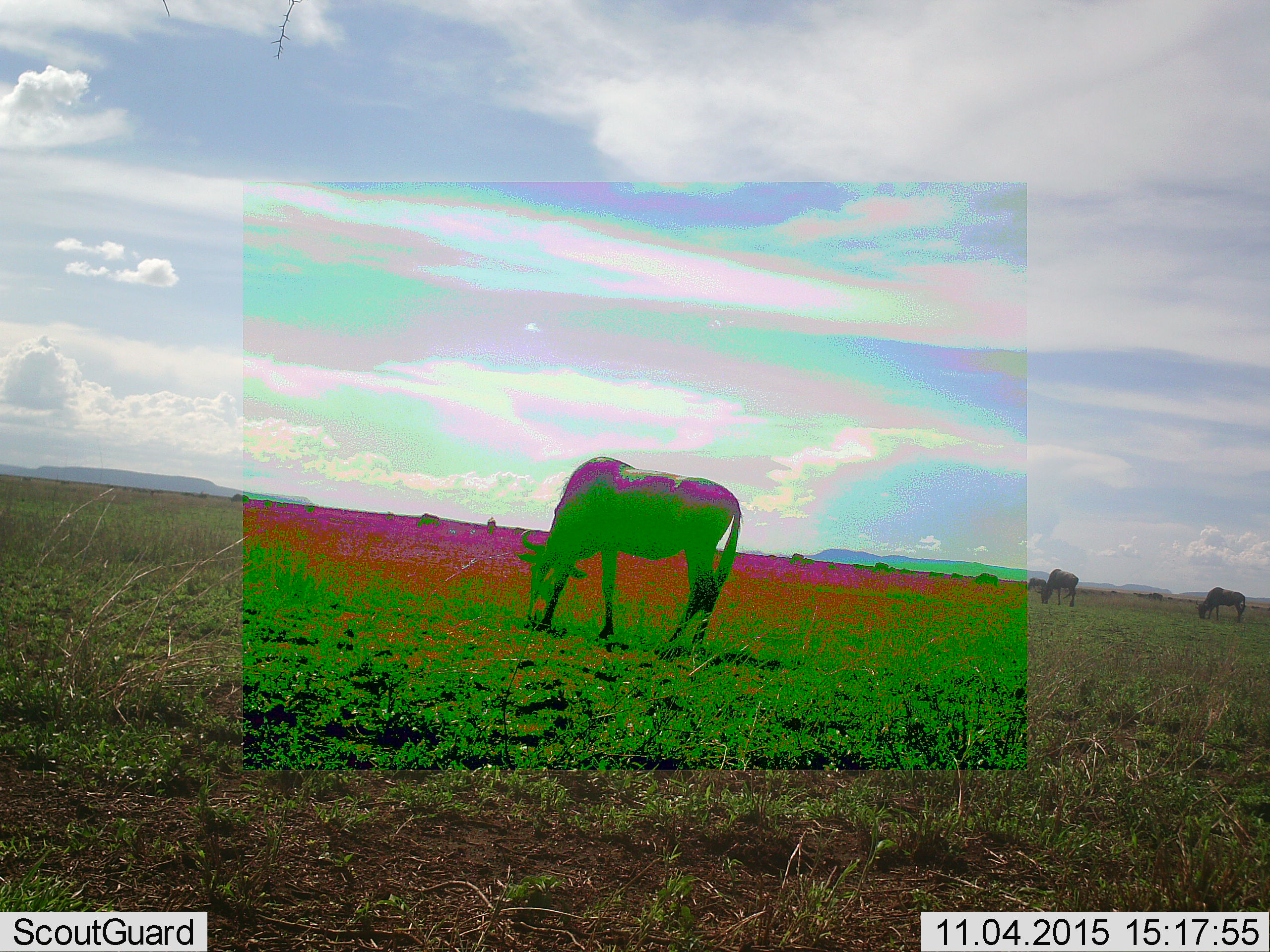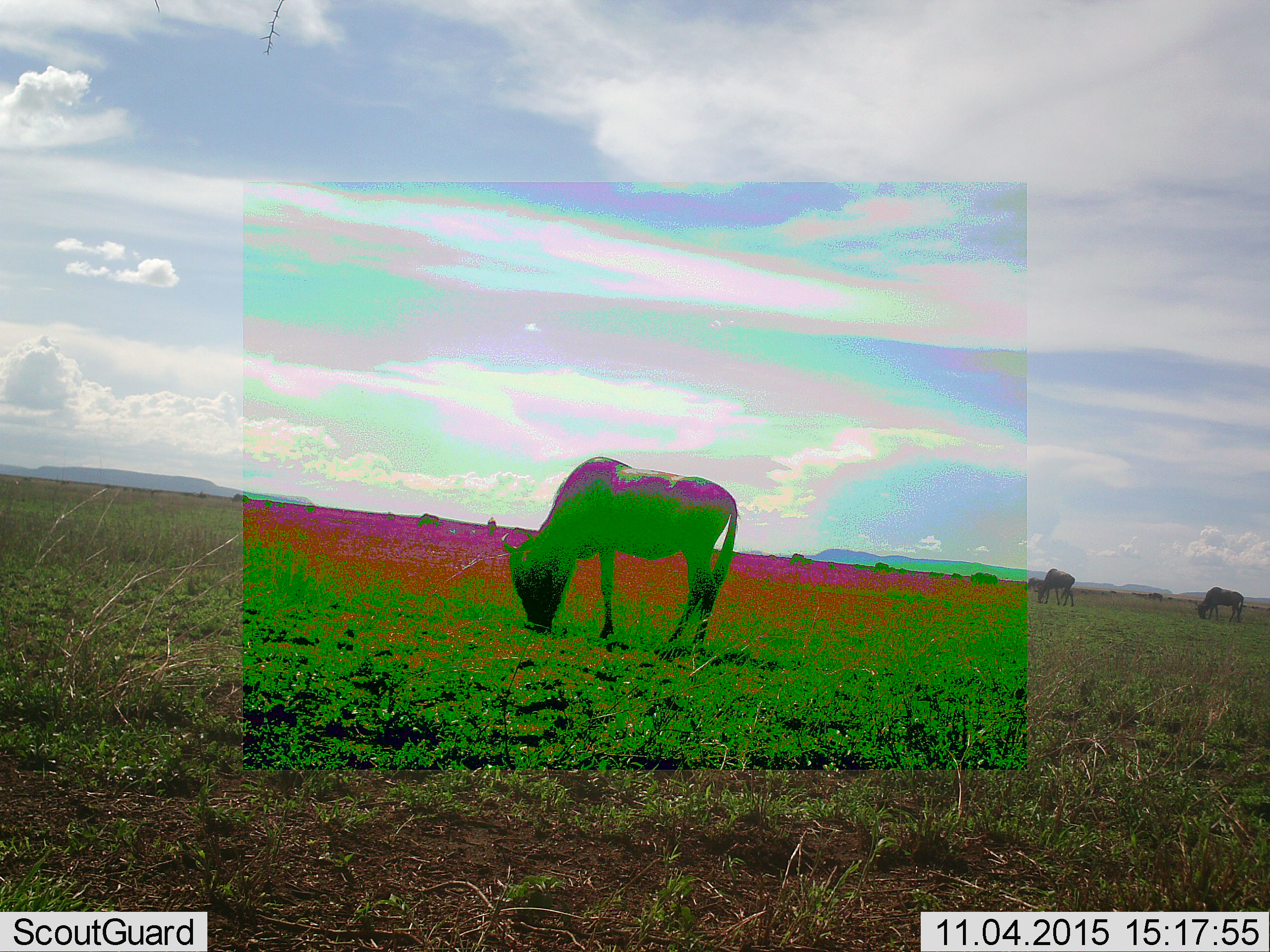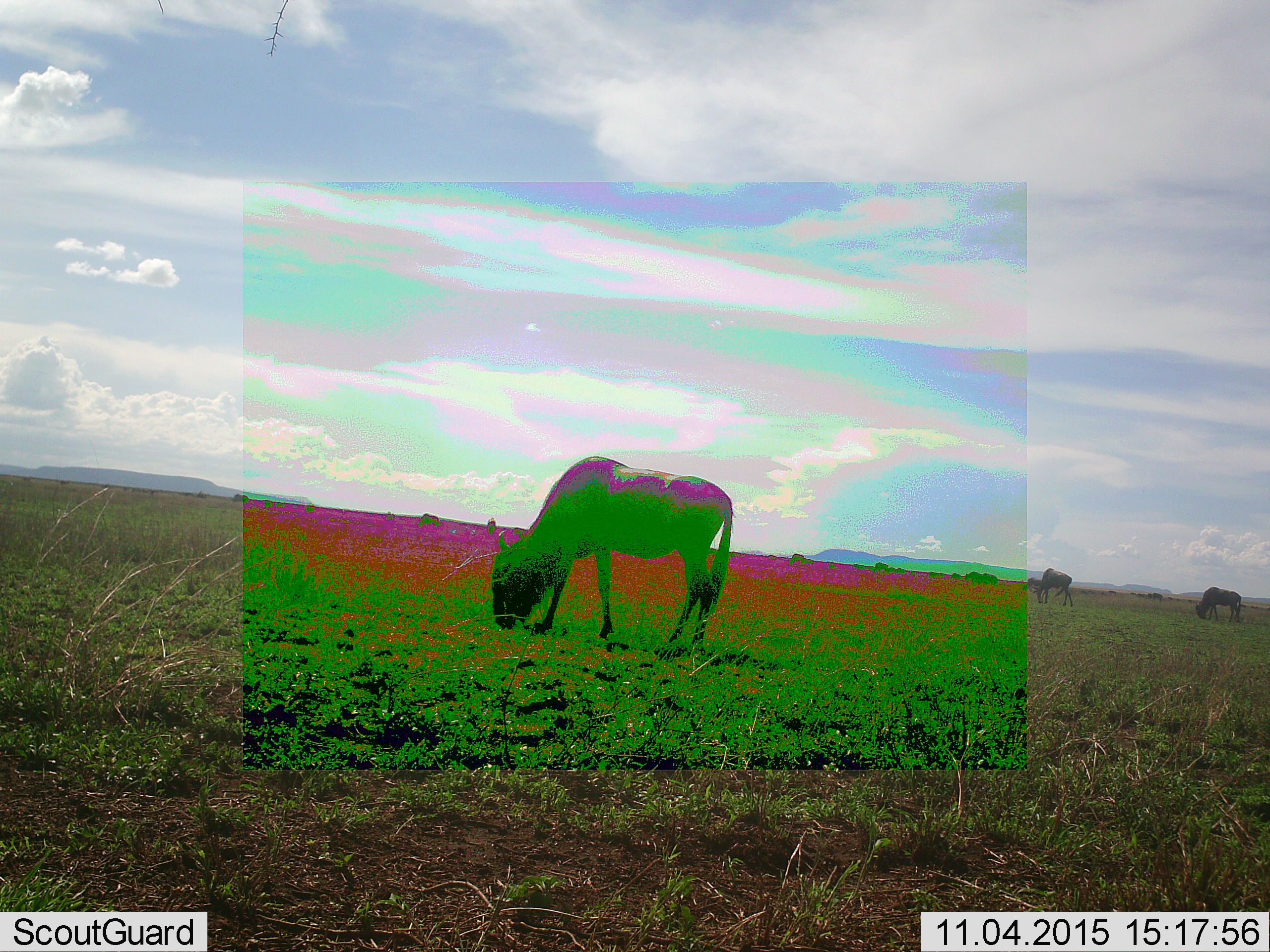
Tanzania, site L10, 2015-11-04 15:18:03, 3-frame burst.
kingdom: Animalia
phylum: Chordata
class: Mammalia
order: Artiodactyla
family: Bovidae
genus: Connochaetes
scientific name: Connochaetes taurinus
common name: blue wildebeest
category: wildebeest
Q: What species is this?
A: Wildebeest (blue wildebeest) (Connochaetes taurinus).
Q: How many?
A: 4.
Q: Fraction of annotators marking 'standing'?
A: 25%.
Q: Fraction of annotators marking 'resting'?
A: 0%.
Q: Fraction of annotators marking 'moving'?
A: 25%.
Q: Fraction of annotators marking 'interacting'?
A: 0%.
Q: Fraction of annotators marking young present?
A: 0%.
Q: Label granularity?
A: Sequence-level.